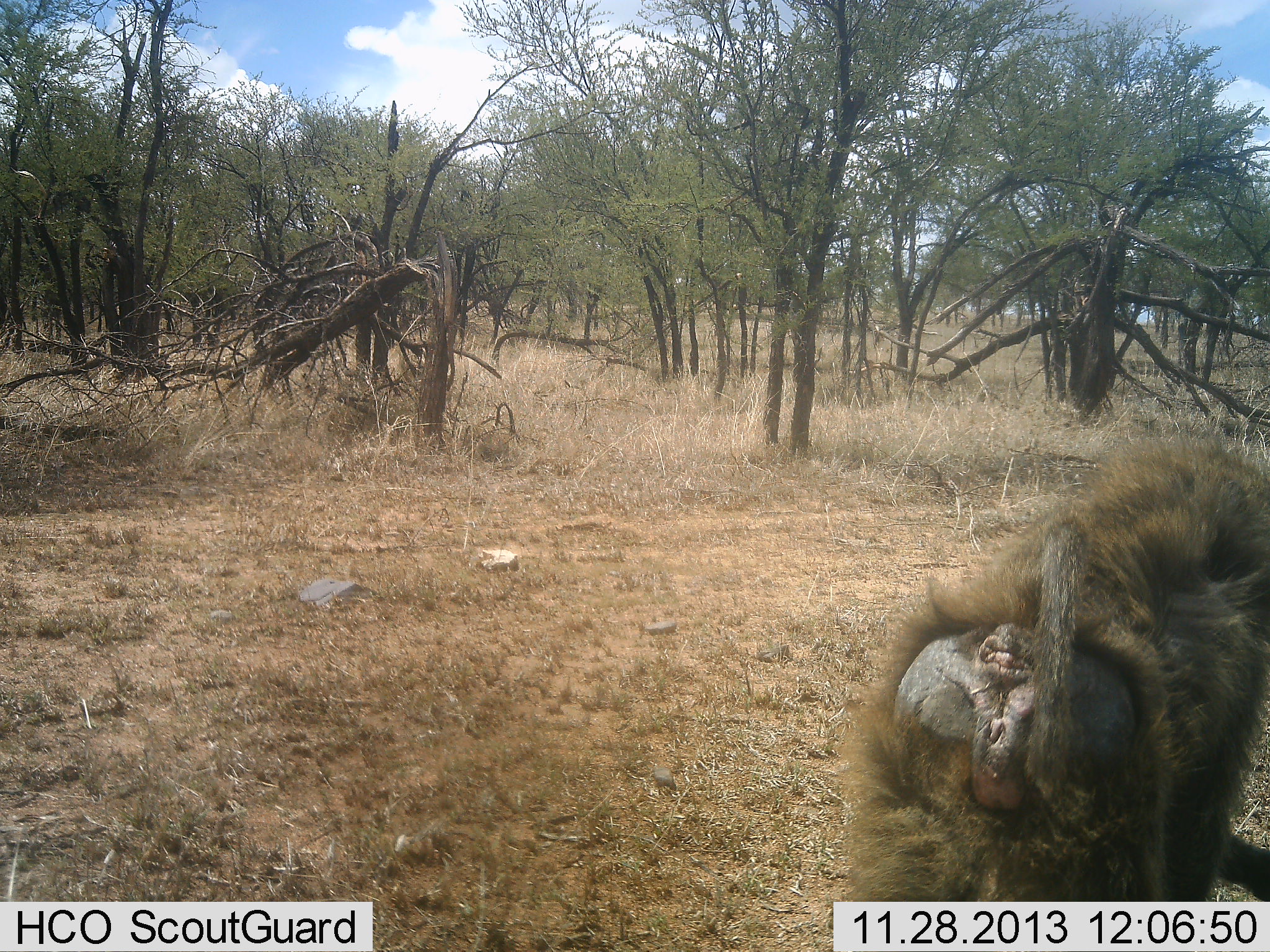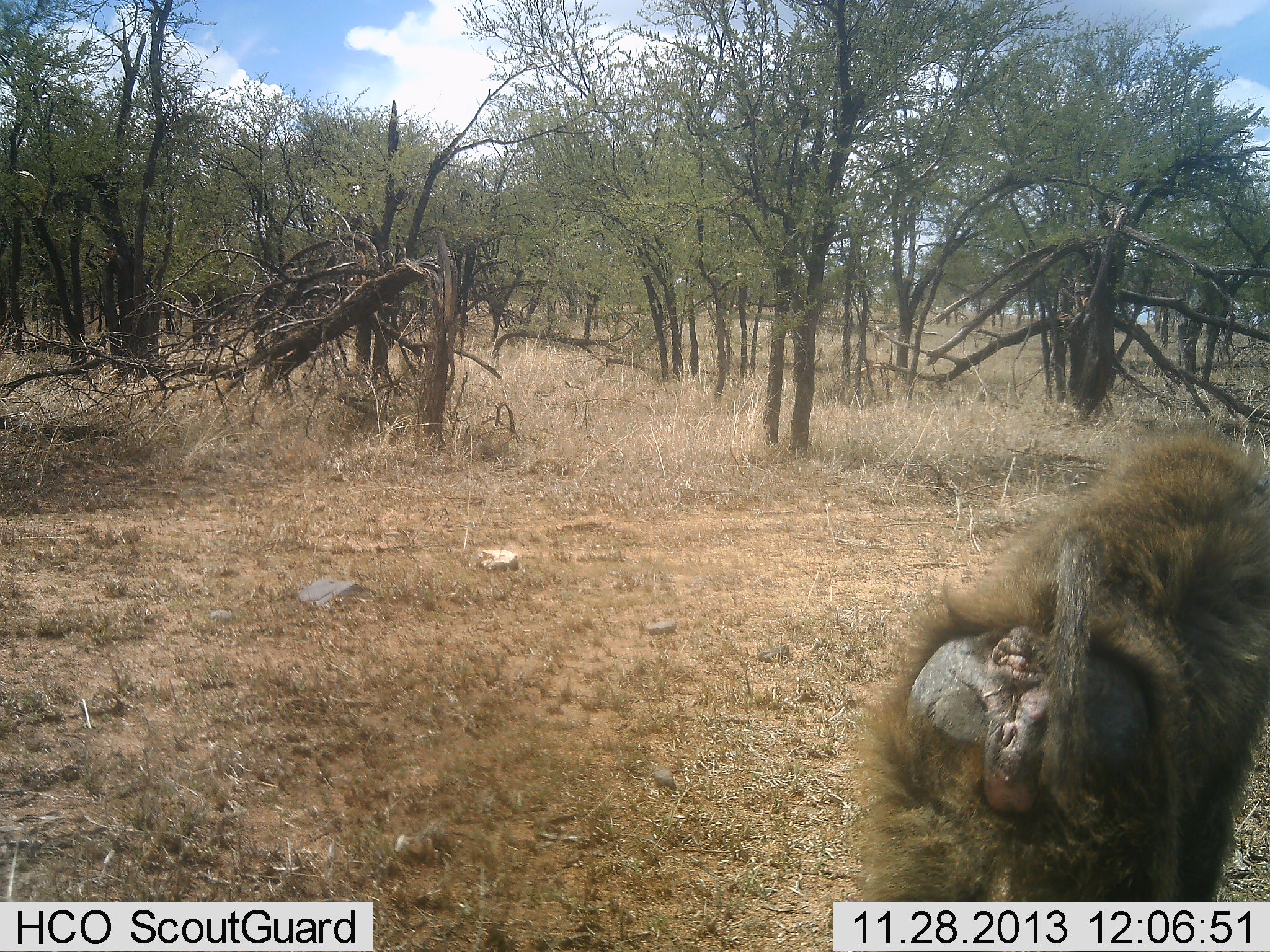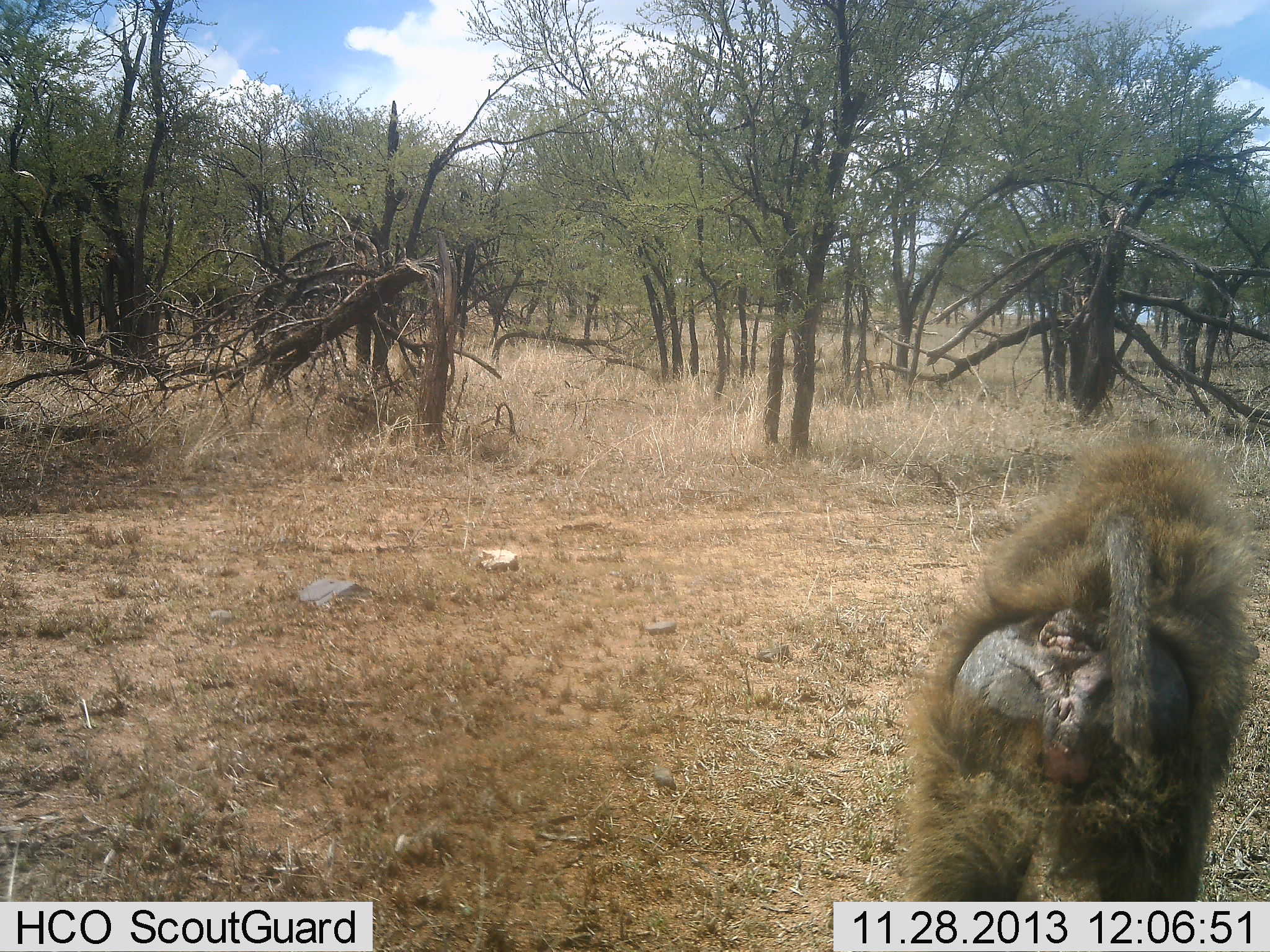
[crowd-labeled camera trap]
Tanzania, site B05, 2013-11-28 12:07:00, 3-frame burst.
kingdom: Animalia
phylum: Chordata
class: Mammalia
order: Primates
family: Cercopithecidae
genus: Papio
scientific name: Papio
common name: baboon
Baboon (Papio), count 1. Behavior (volunteer vote fractions): standing 60%, resting 10%, moving 20%, interacting 0%. Young present (vote fraction): 0%. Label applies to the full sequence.